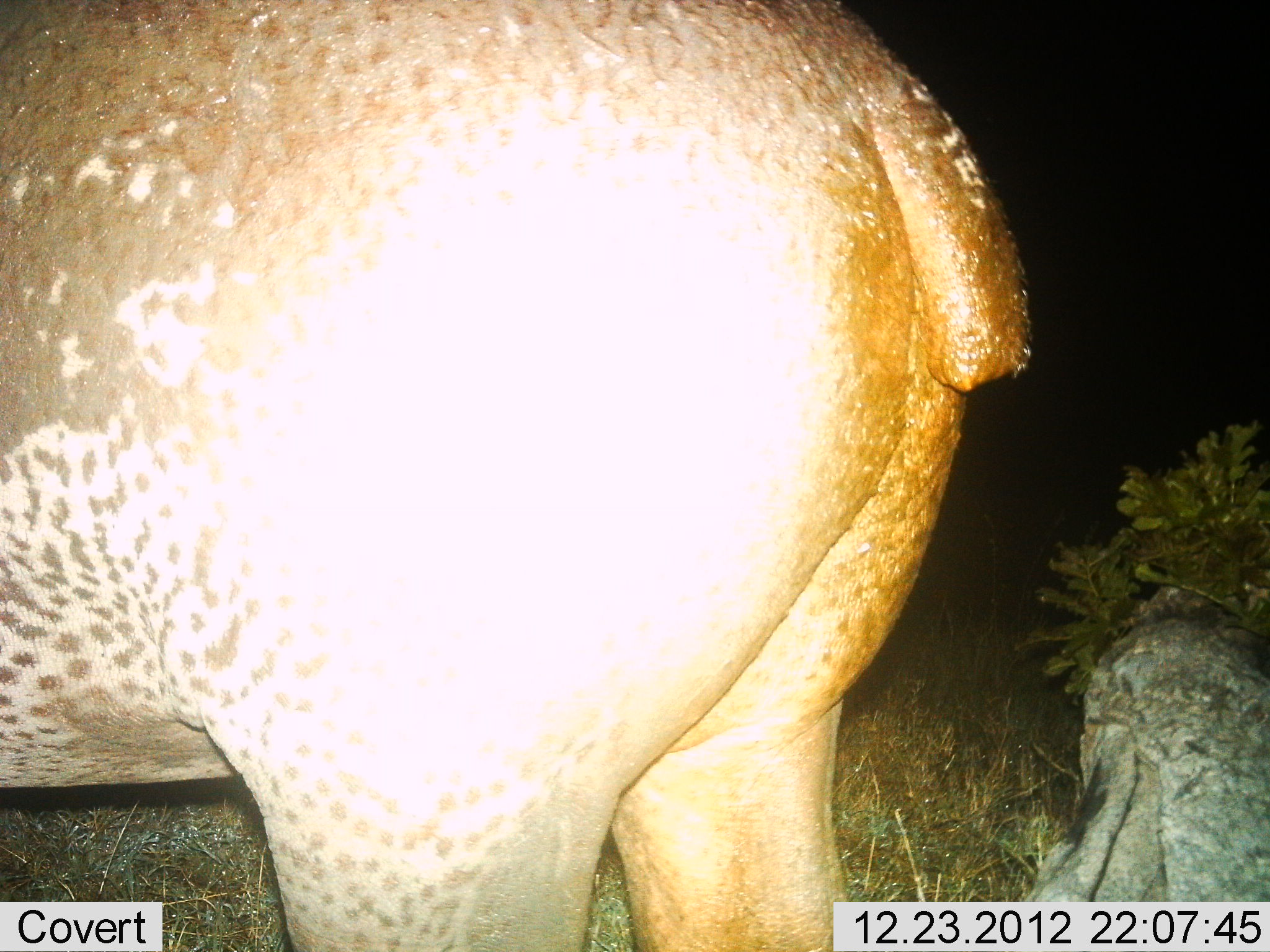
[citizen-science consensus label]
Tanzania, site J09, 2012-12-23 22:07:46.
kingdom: Animalia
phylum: Chordata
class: Mammalia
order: Artiodactyla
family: Hippopotamidae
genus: Hippopotamus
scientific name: Hippopotamus amphibius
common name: hippopotamus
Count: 1.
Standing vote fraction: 78%.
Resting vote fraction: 6%.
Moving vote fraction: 17%.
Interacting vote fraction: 0%.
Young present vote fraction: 0%.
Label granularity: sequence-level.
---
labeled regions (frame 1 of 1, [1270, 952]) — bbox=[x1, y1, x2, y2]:
animal: bbox=[0, 1, 1029, 952]